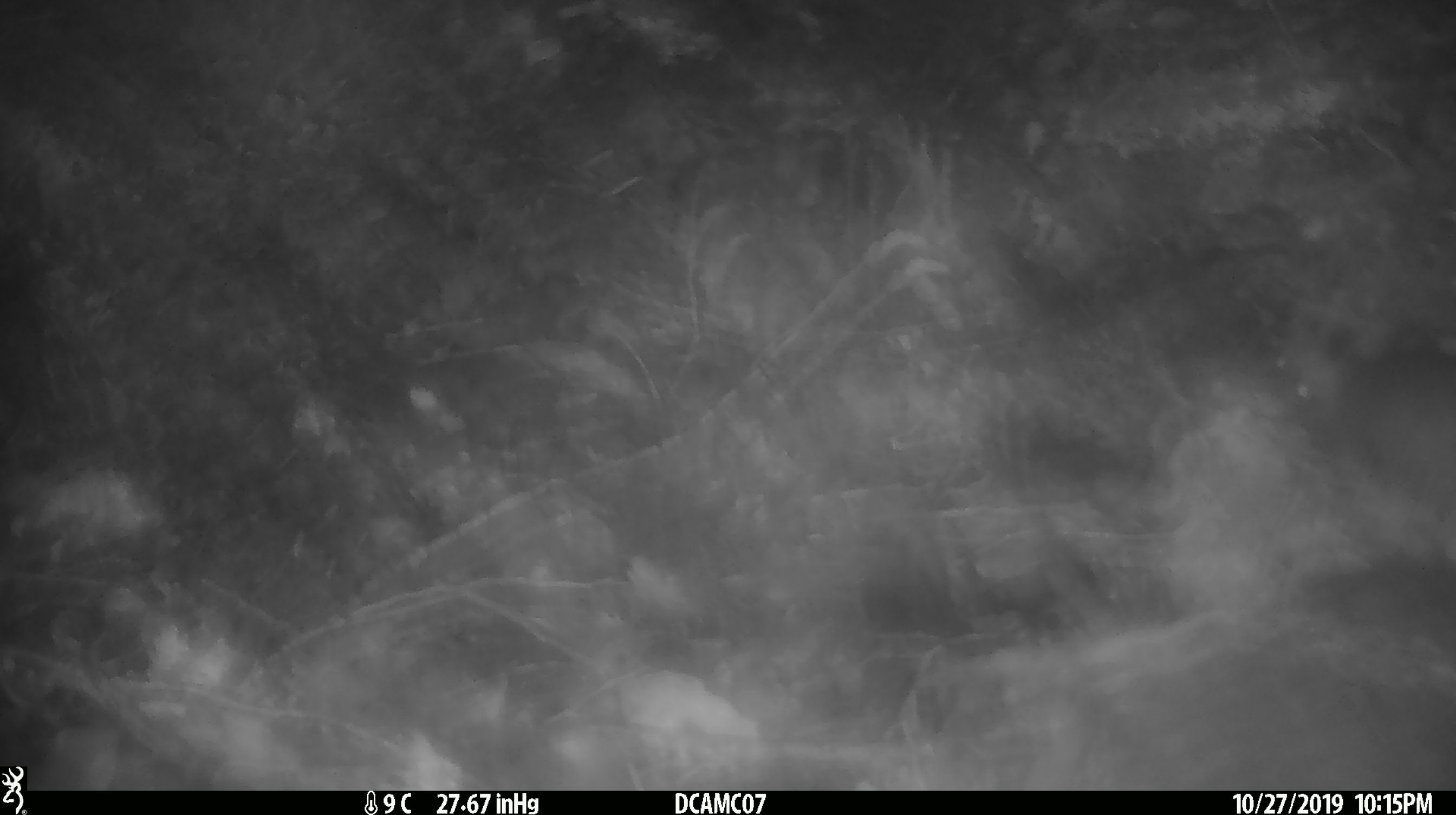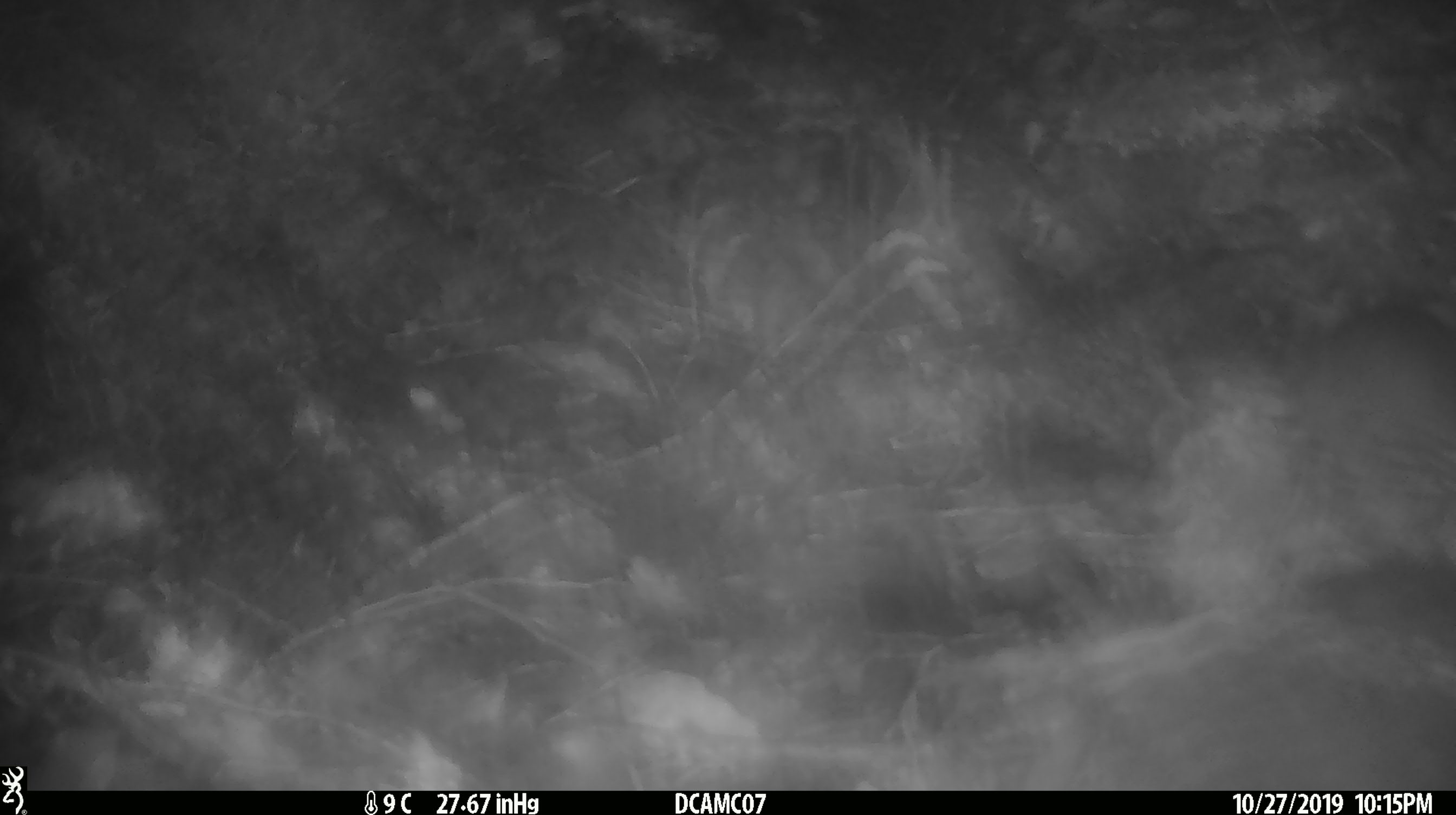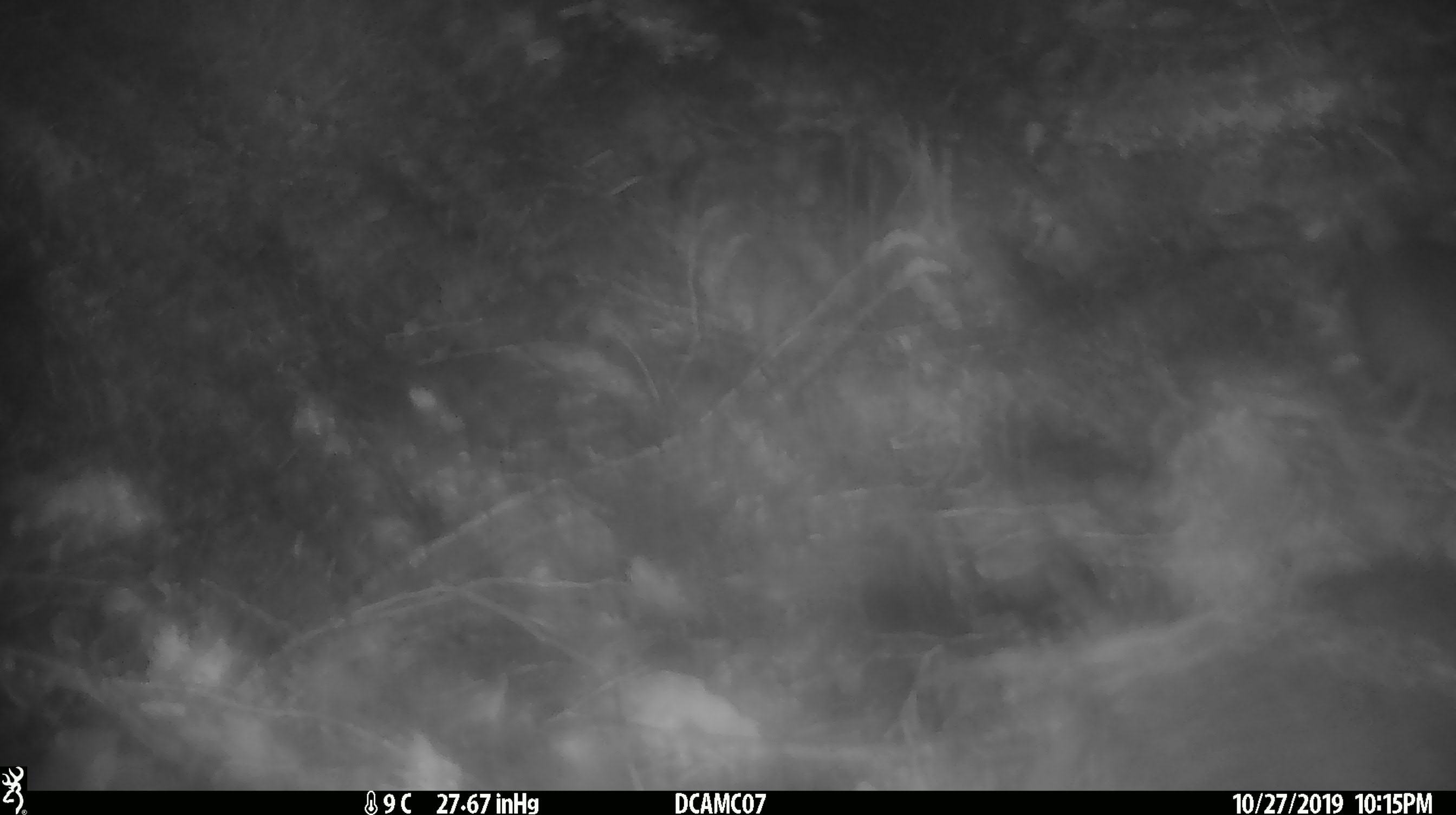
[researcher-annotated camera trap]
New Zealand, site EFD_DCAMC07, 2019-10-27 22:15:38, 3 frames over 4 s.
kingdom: Animalia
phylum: Chordata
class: Mammalia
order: Rodentia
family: Muridae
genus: Mus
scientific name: Mus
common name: mouse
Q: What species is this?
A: Mouse (Mus).